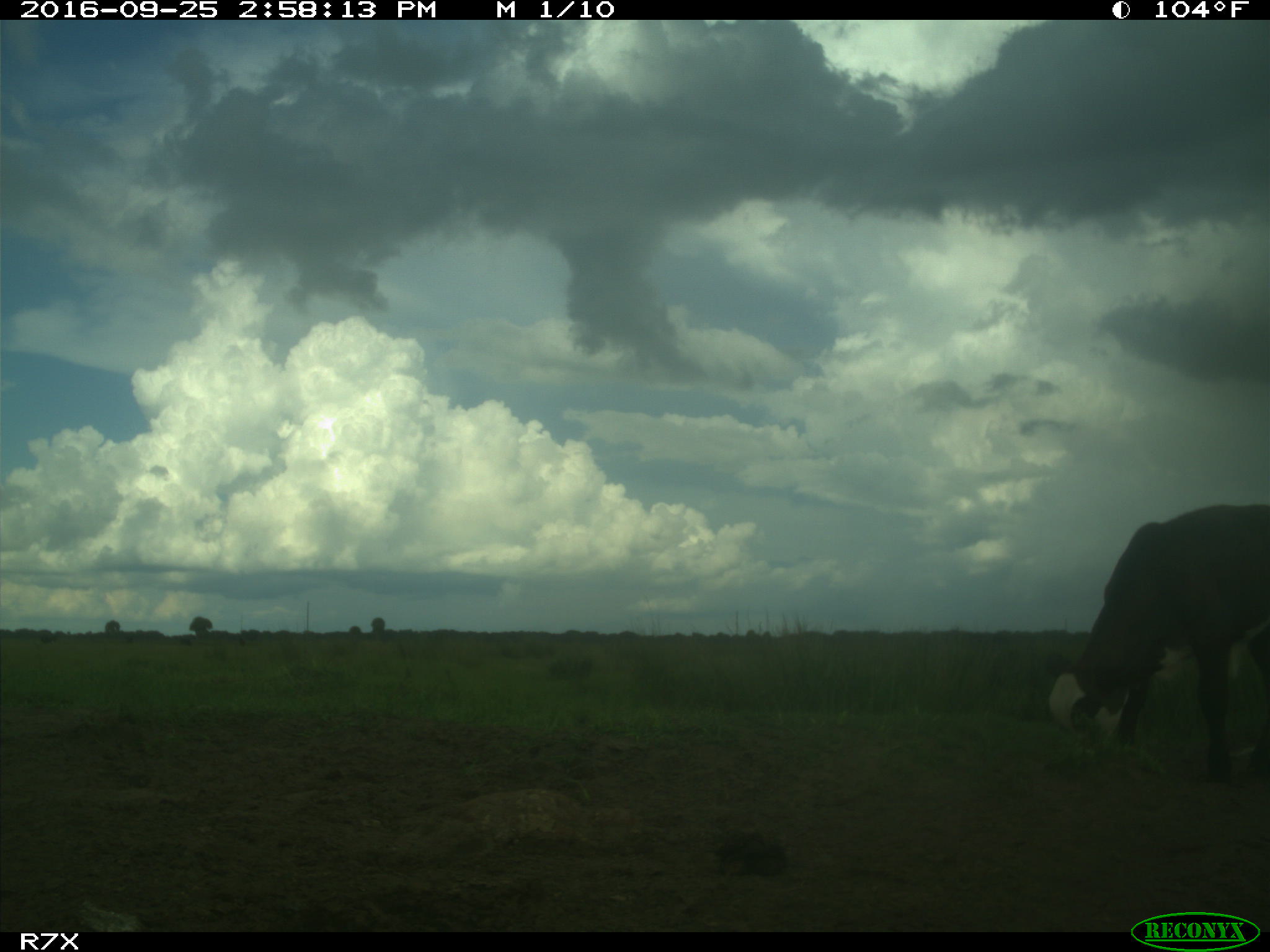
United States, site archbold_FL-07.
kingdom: Animalia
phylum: Chordata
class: Mammalia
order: Artiodactyla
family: Bovidae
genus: Bos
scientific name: Bos taurus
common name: domestic cow